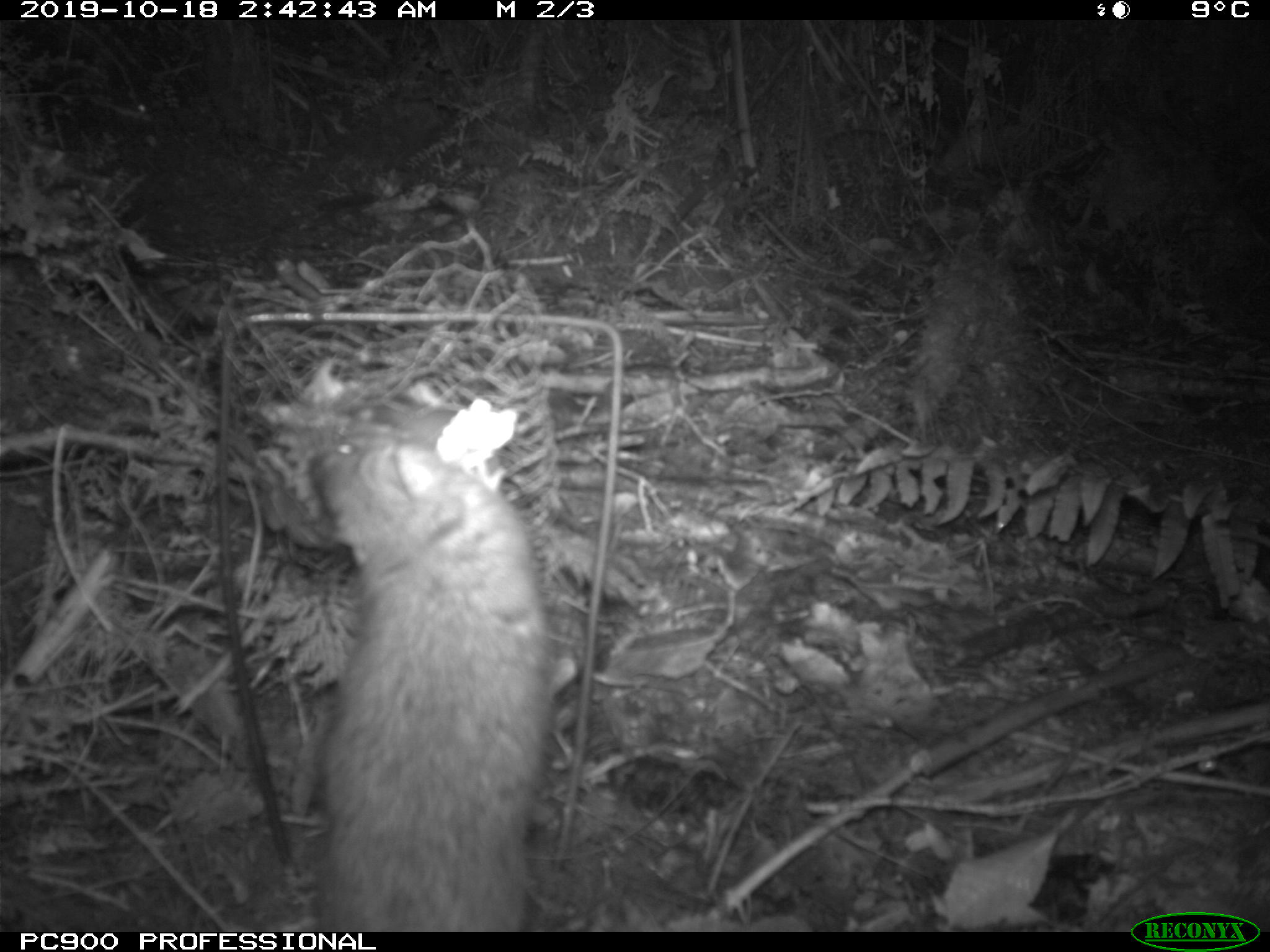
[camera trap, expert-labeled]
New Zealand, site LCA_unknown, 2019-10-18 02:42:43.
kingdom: Animalia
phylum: Chordata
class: Mammalia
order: Rodentia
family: Muridae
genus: Rattus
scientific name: Rattus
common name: rat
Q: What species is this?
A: Rat (Rattus).